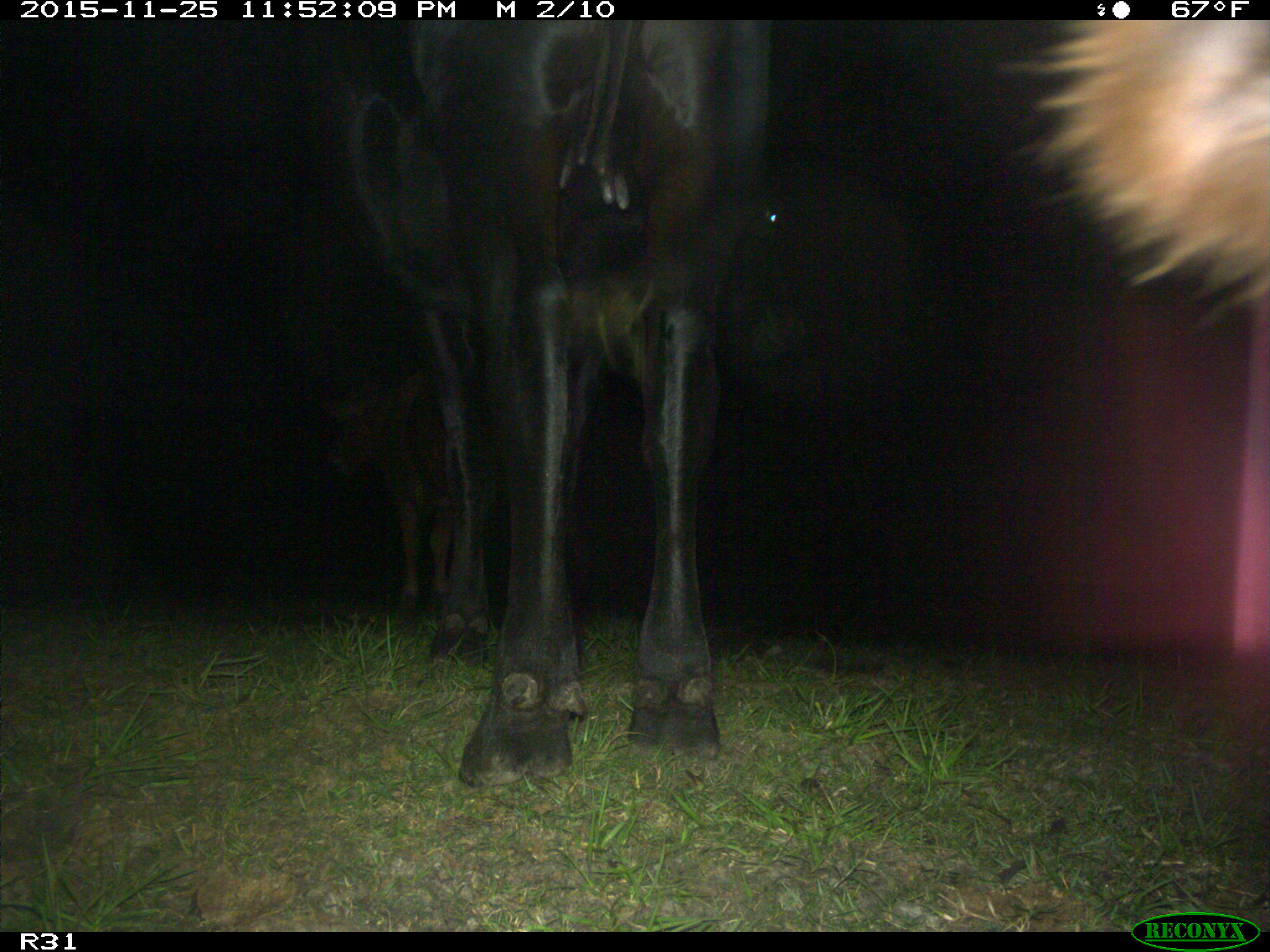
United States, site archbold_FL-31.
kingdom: Animalia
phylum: Chordata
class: Mammalia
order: Artiodactyla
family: Bovidae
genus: Bos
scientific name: Bos taurus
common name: domestic cow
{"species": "Bos taurus (domestic cow)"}